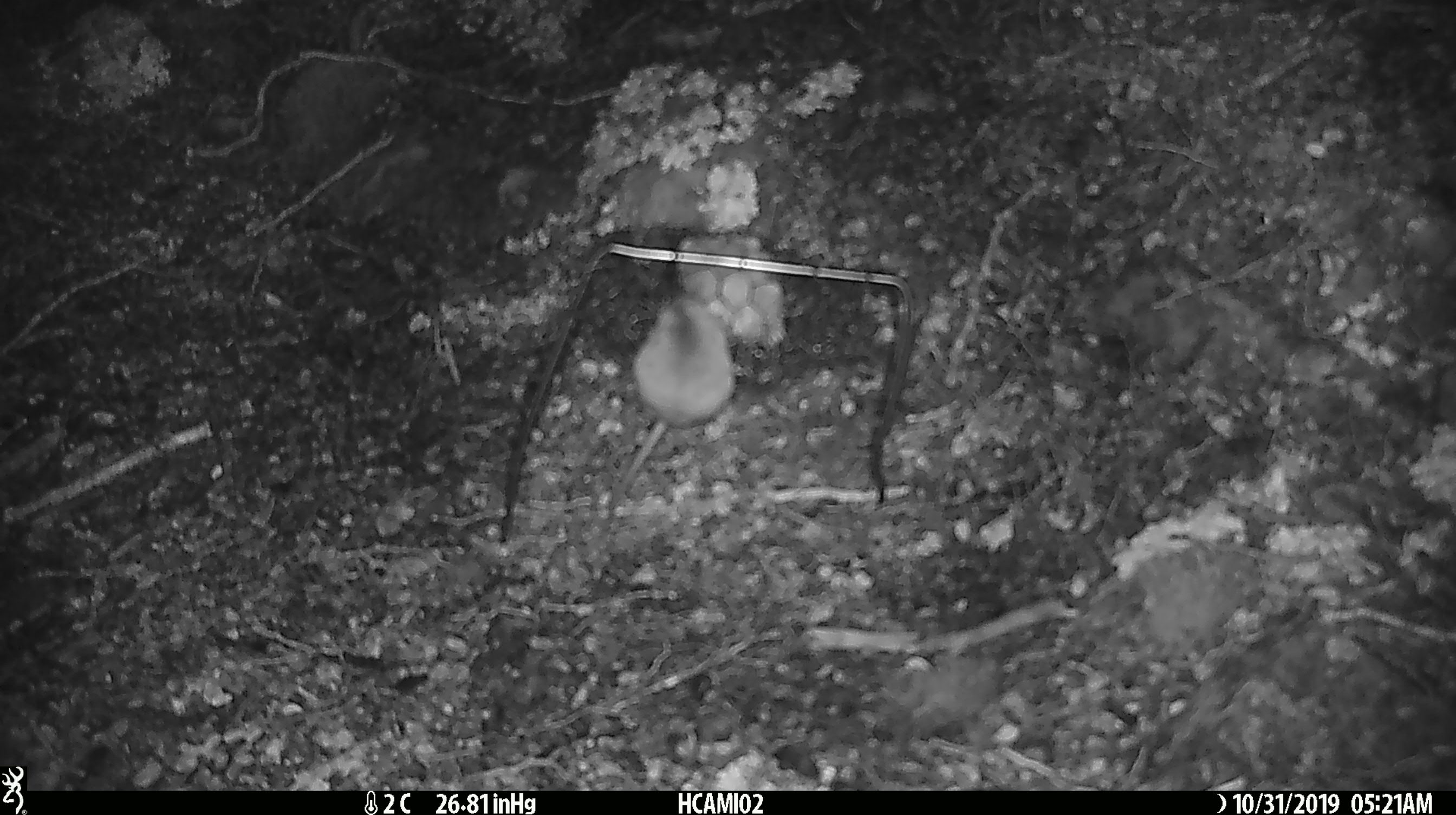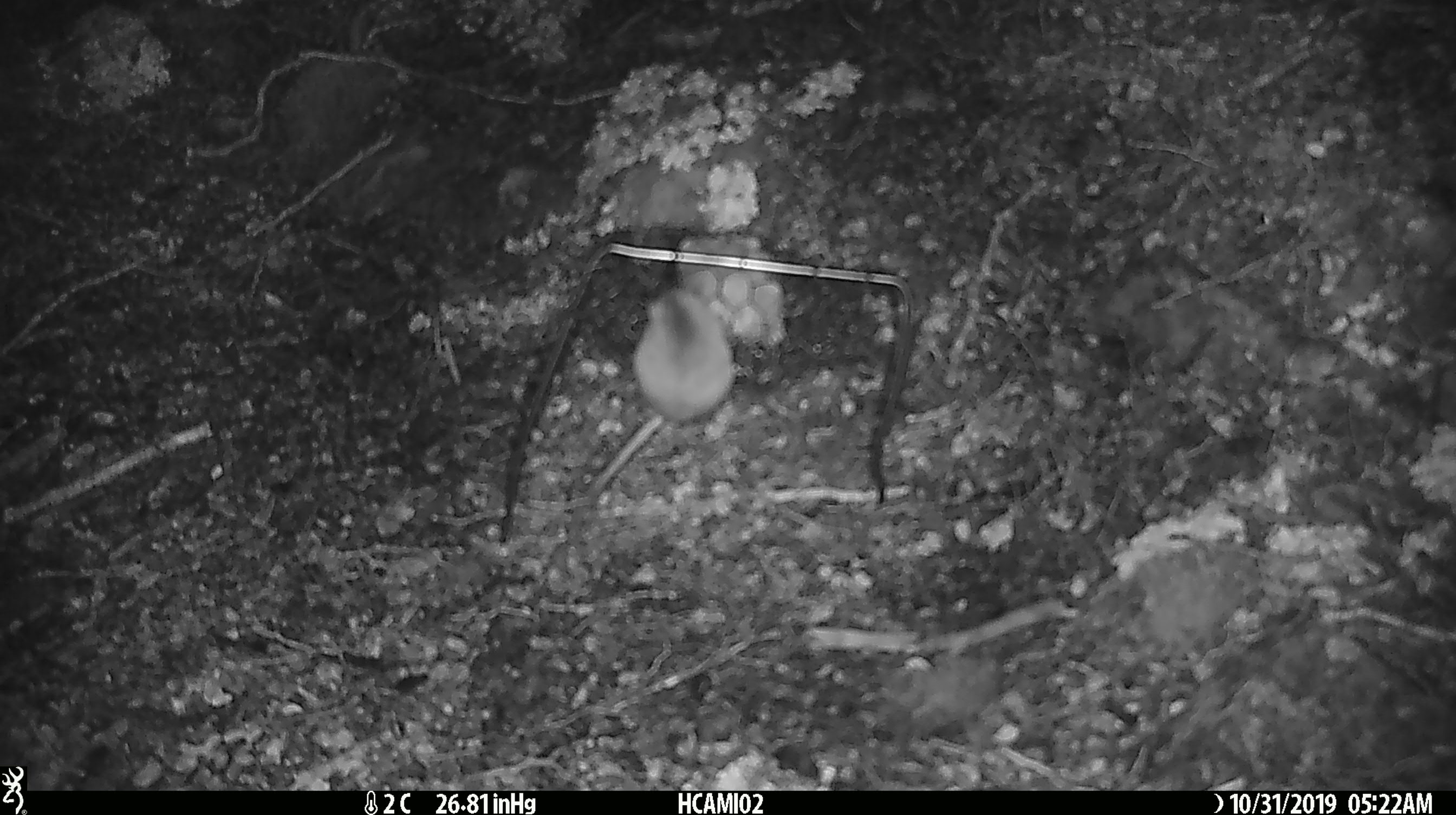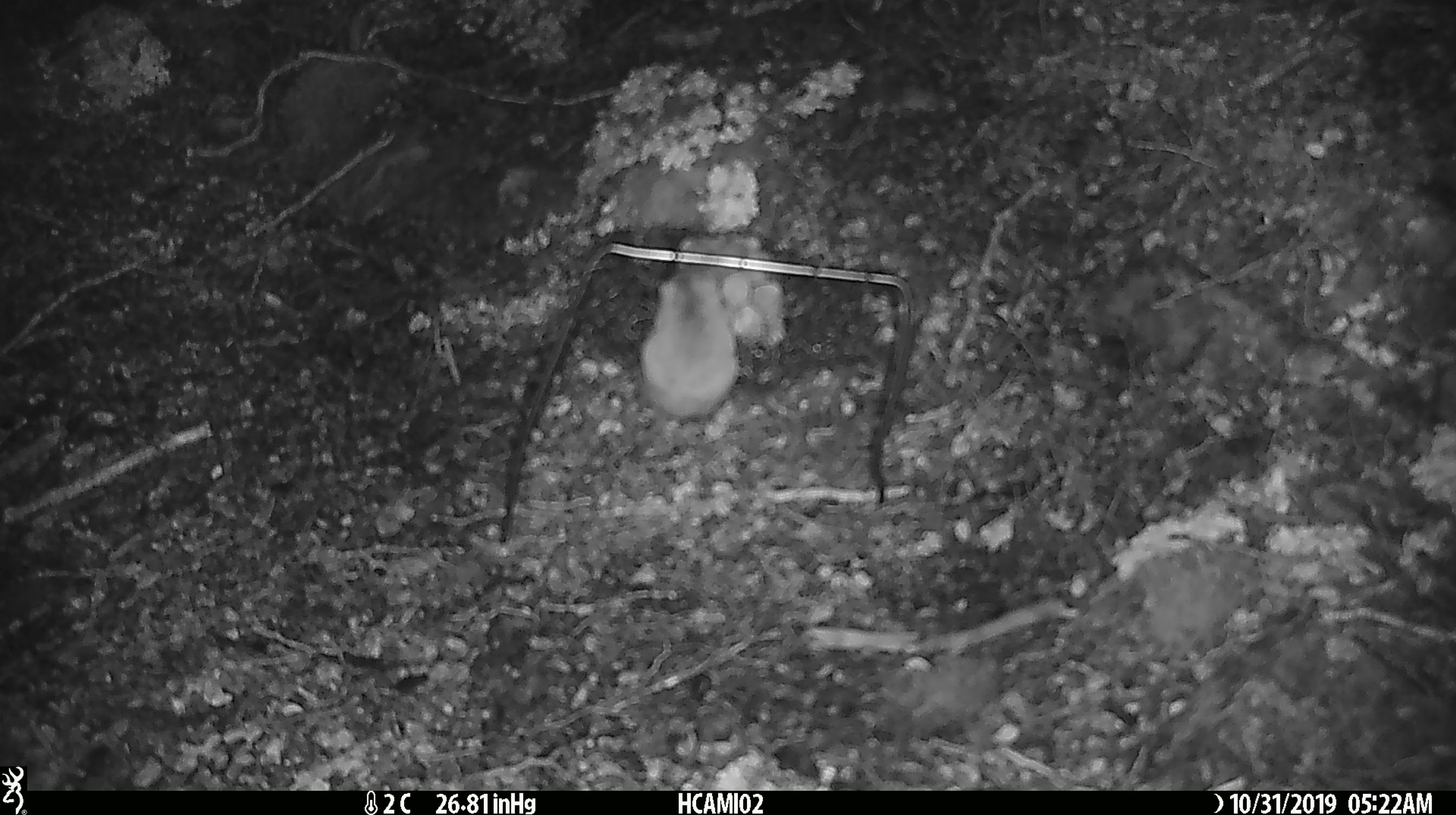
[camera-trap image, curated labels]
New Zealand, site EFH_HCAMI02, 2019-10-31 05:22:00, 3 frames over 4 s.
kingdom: Animalia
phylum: Chordata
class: Mammalia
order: Rodentia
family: Muridae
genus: Mus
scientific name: Mus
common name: mouse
Mouse (Mus).